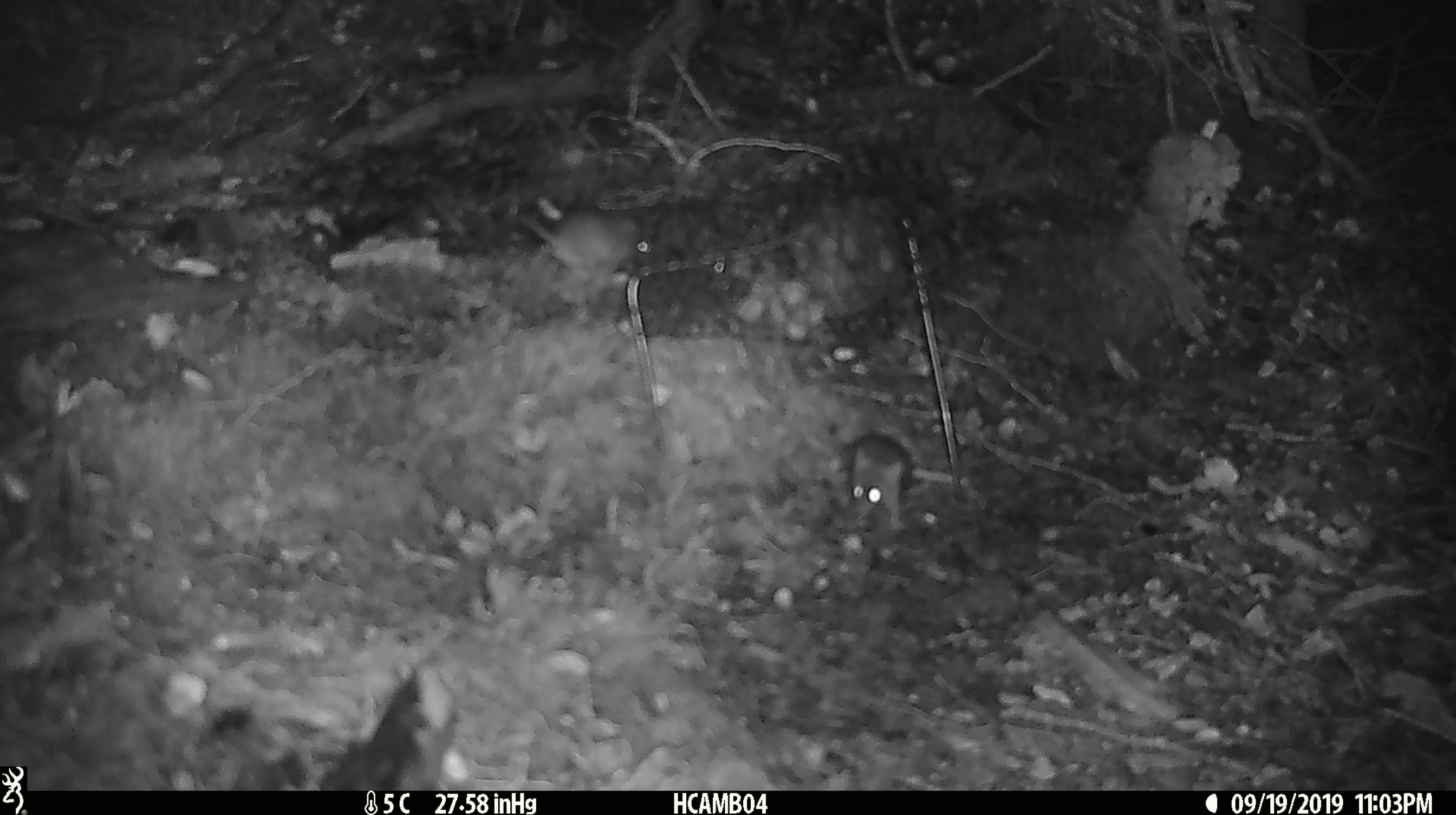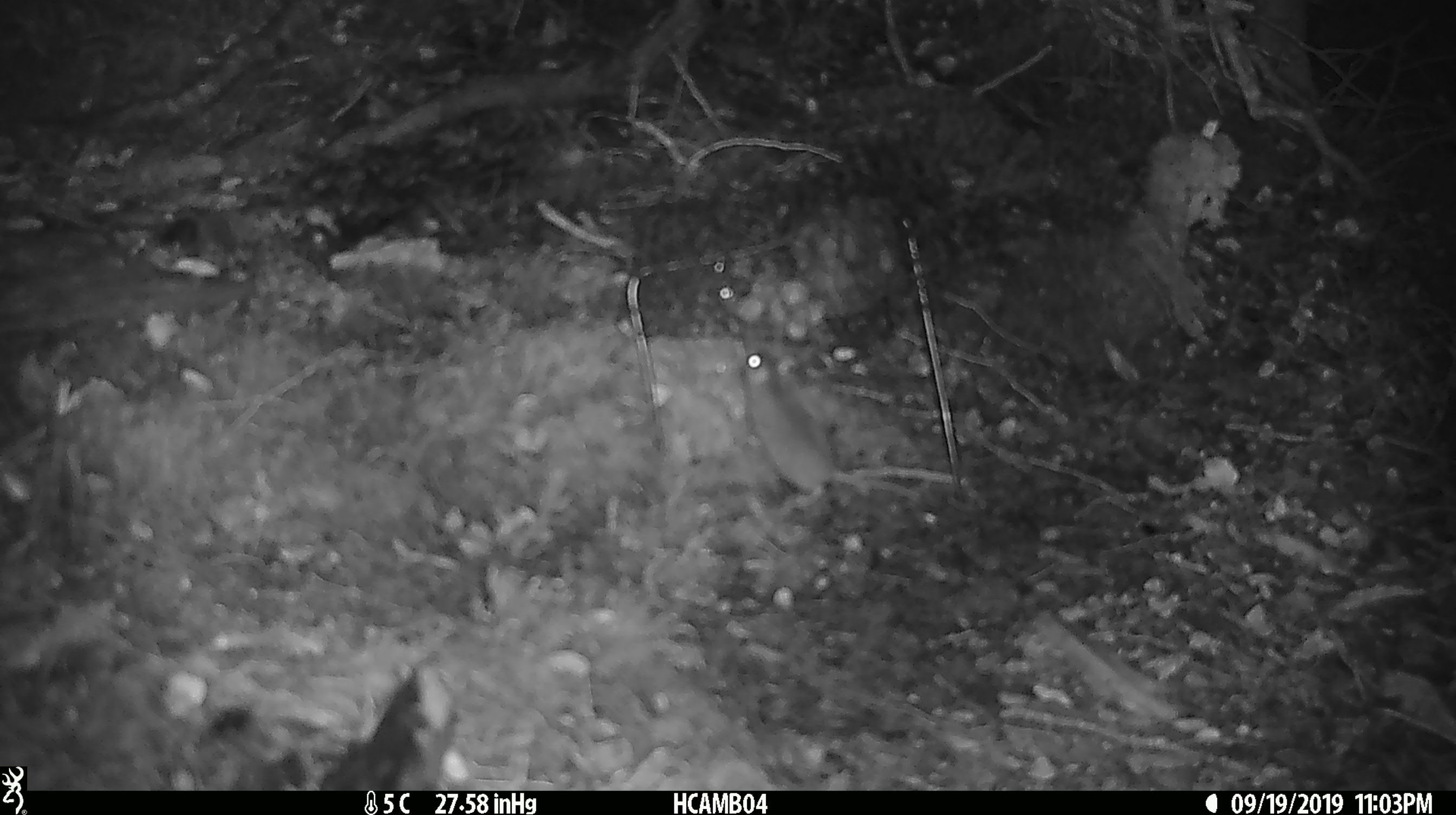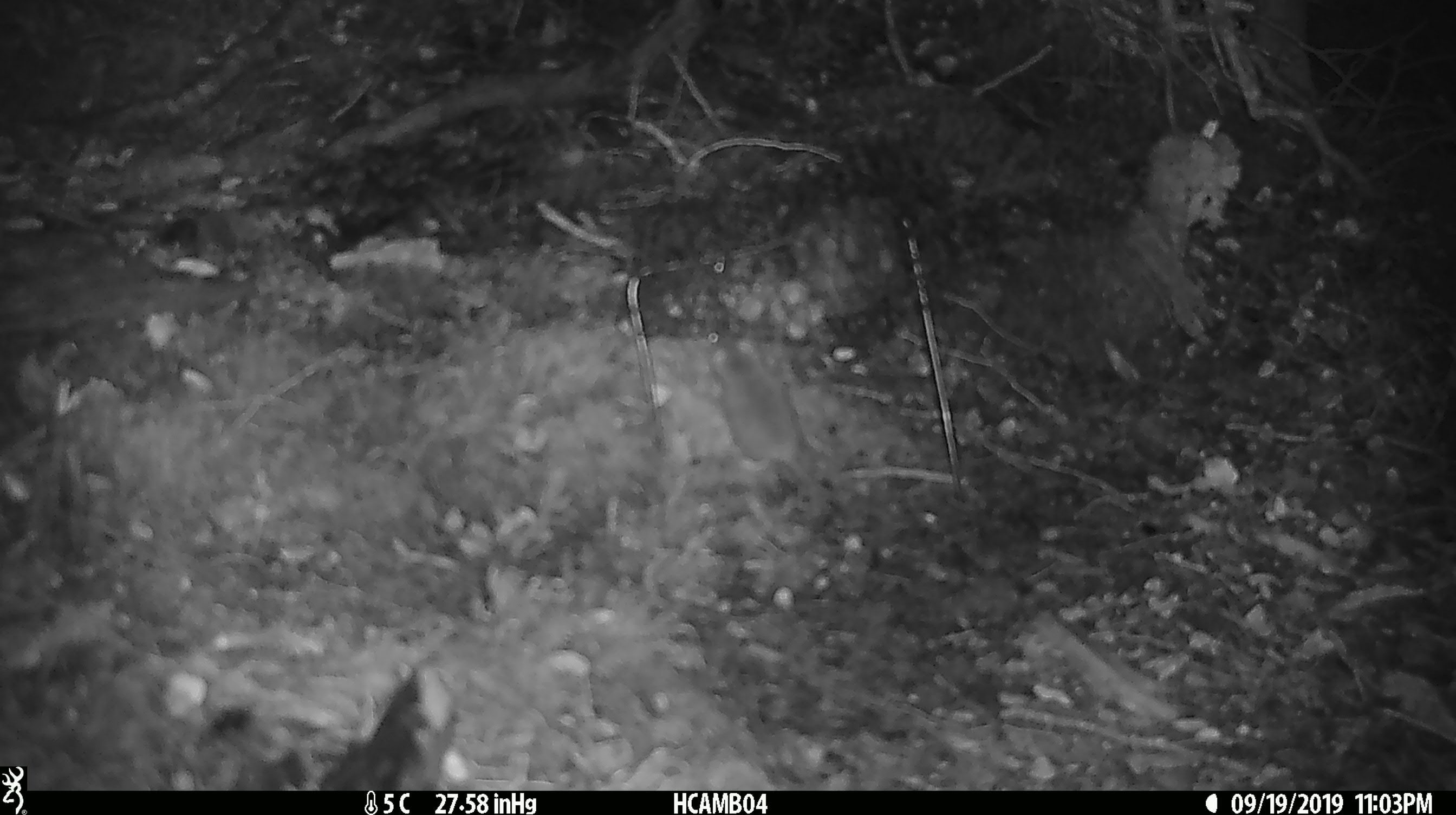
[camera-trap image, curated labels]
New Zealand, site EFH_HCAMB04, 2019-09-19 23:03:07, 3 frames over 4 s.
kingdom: Animalia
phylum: Chordata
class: Mammalia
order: Rodentia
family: Muridae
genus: Mus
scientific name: Mus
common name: mouse